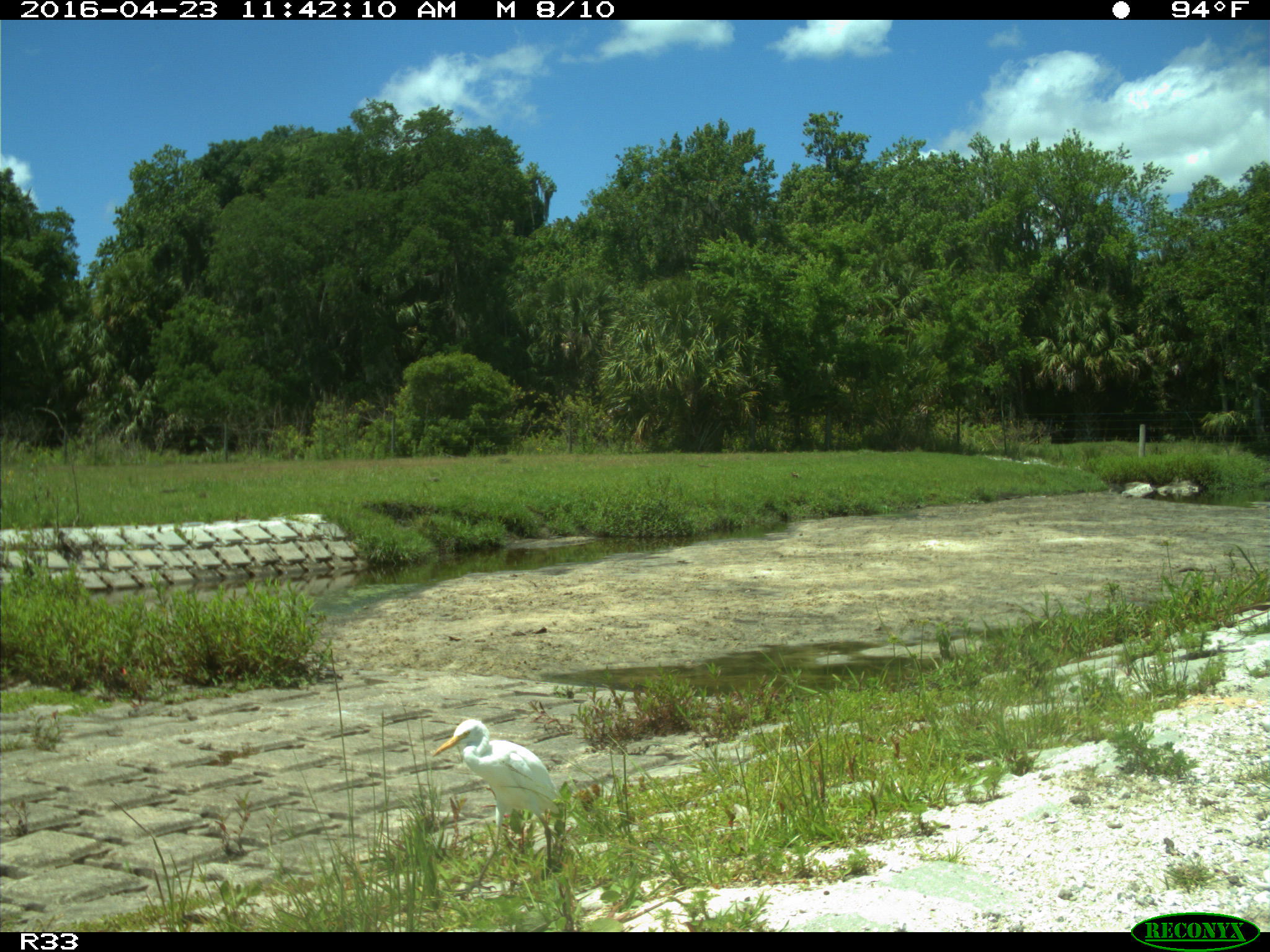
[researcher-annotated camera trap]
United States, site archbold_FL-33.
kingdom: Animalia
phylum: Chordata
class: Aves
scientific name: Aves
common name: birds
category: unidentified bird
Unidentified bird (birds) (Aves).